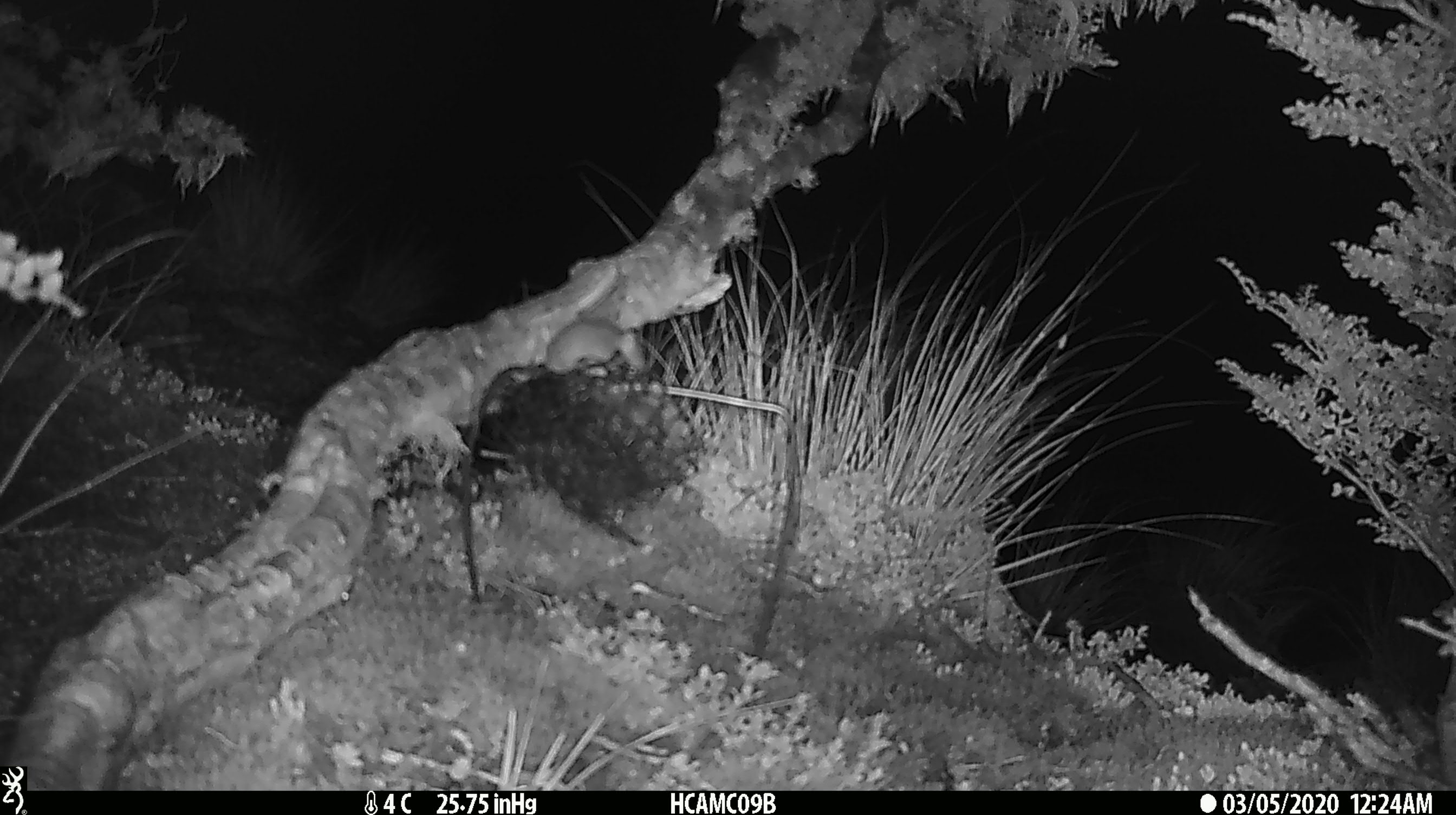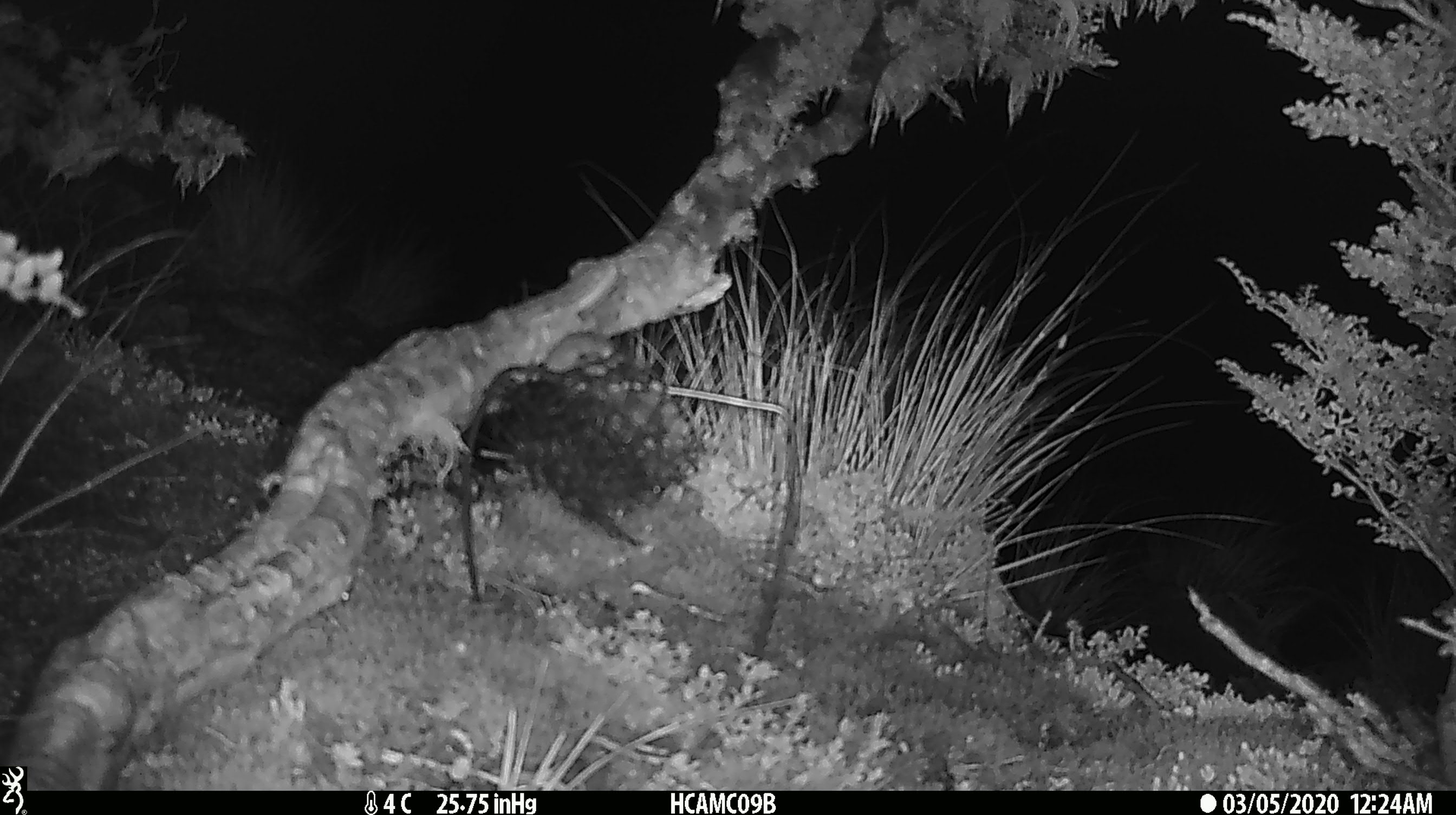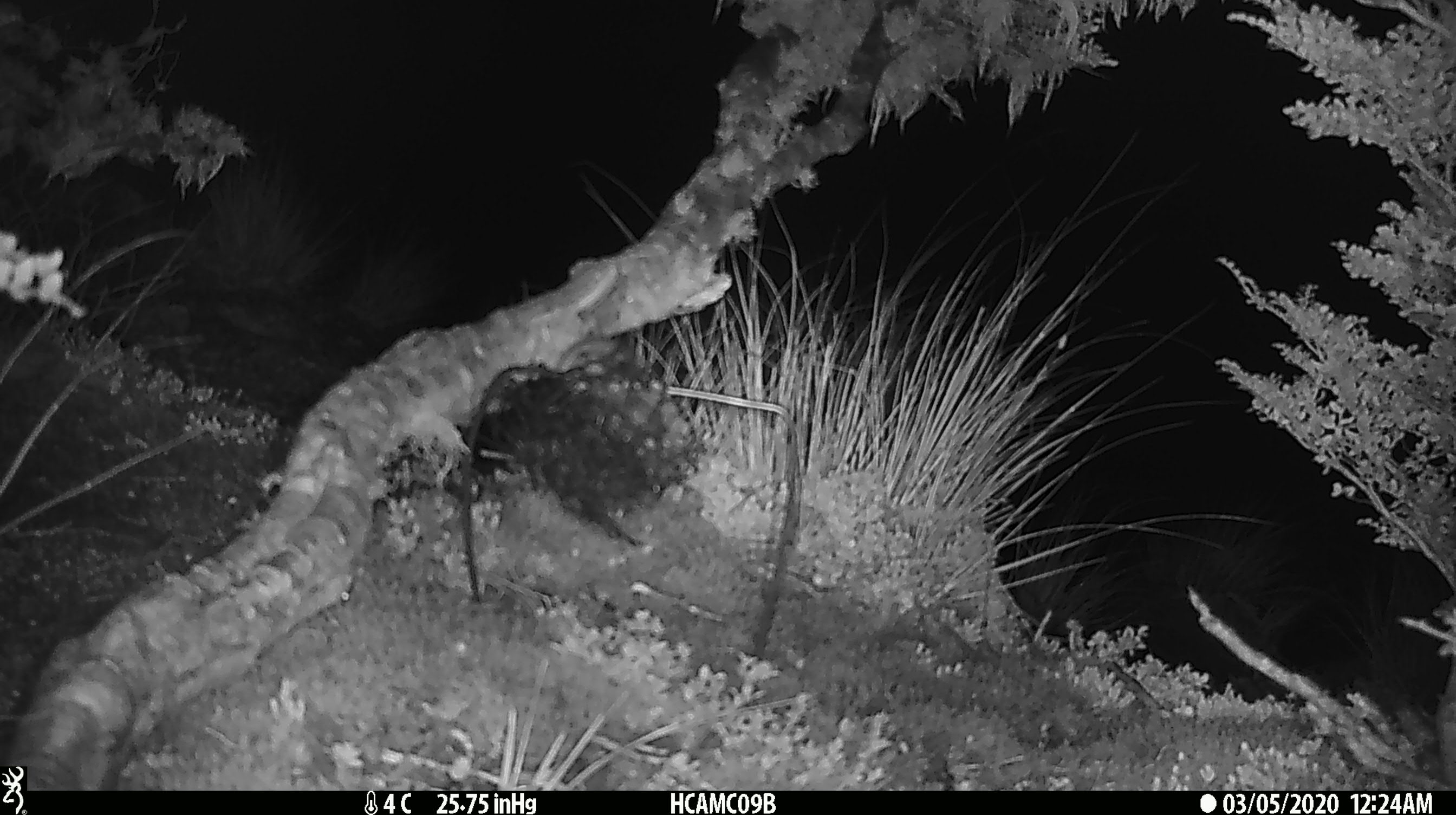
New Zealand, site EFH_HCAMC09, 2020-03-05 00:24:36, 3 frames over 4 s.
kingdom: Animalia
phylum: Chordata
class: Mammalia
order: Rodentia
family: Muridae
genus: Mus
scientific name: Mus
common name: mouse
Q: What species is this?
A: Mouse (Mus).